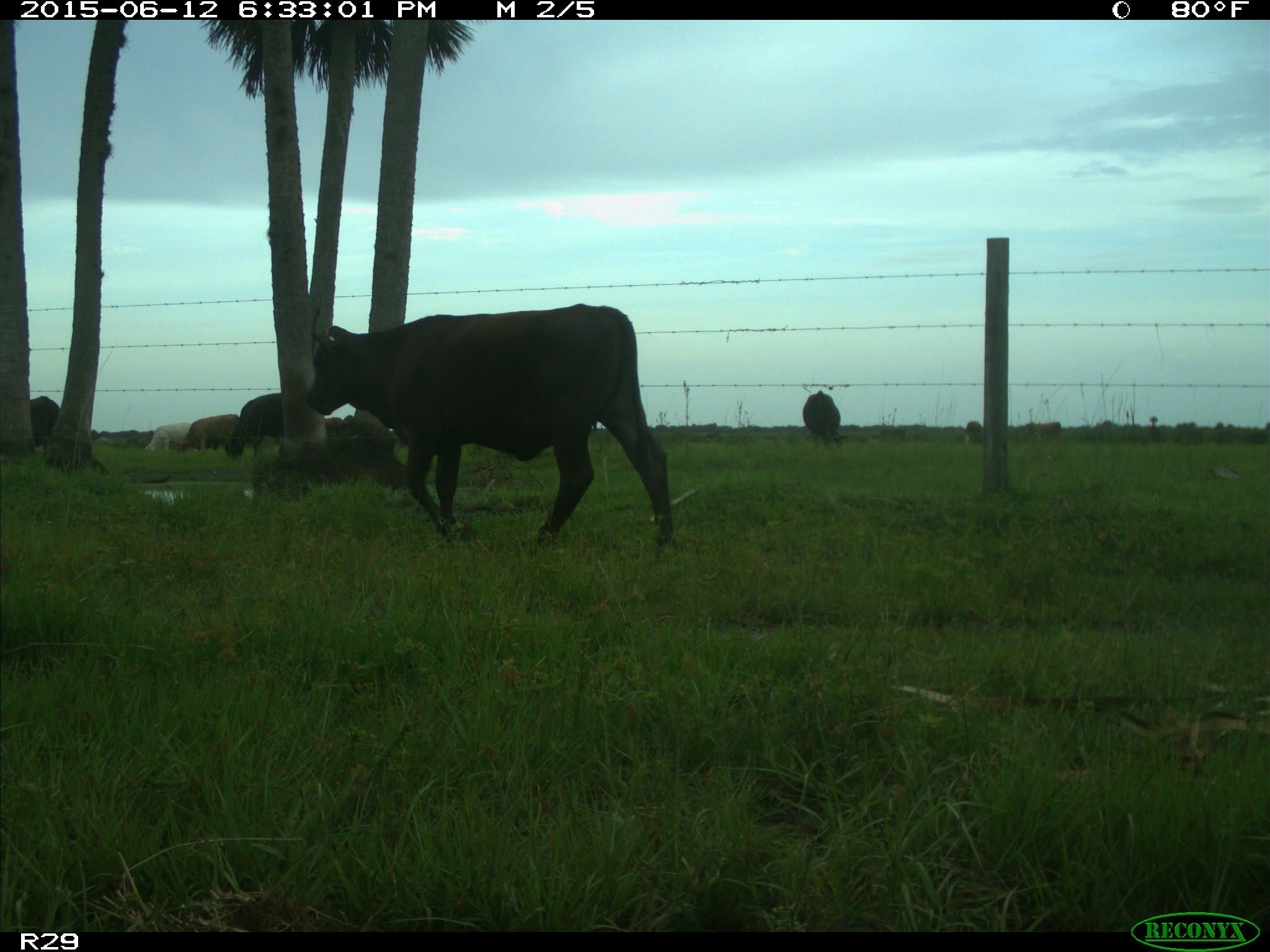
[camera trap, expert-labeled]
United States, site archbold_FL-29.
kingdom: Animalia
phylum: Chordata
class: Mammalia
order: Artiodactyla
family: Bovidae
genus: Bos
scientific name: Bos taurus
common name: domestic cow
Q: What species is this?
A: Bos taurus (domestic cow).